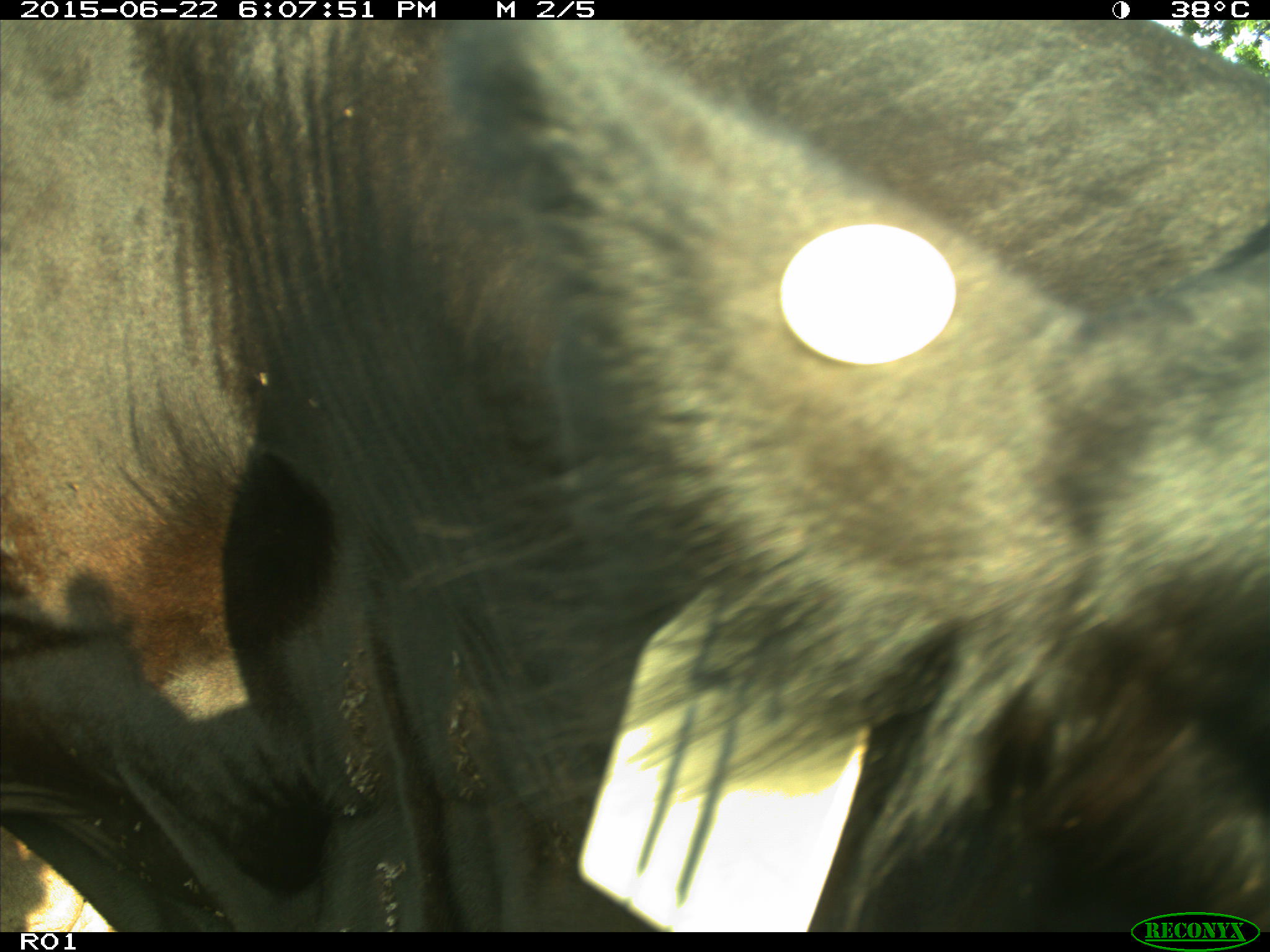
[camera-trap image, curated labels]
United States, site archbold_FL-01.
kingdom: Animalia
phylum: Chordata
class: Mammalia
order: Artiodactyla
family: Bovidae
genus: Bos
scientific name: Bos taurus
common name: domestic cow